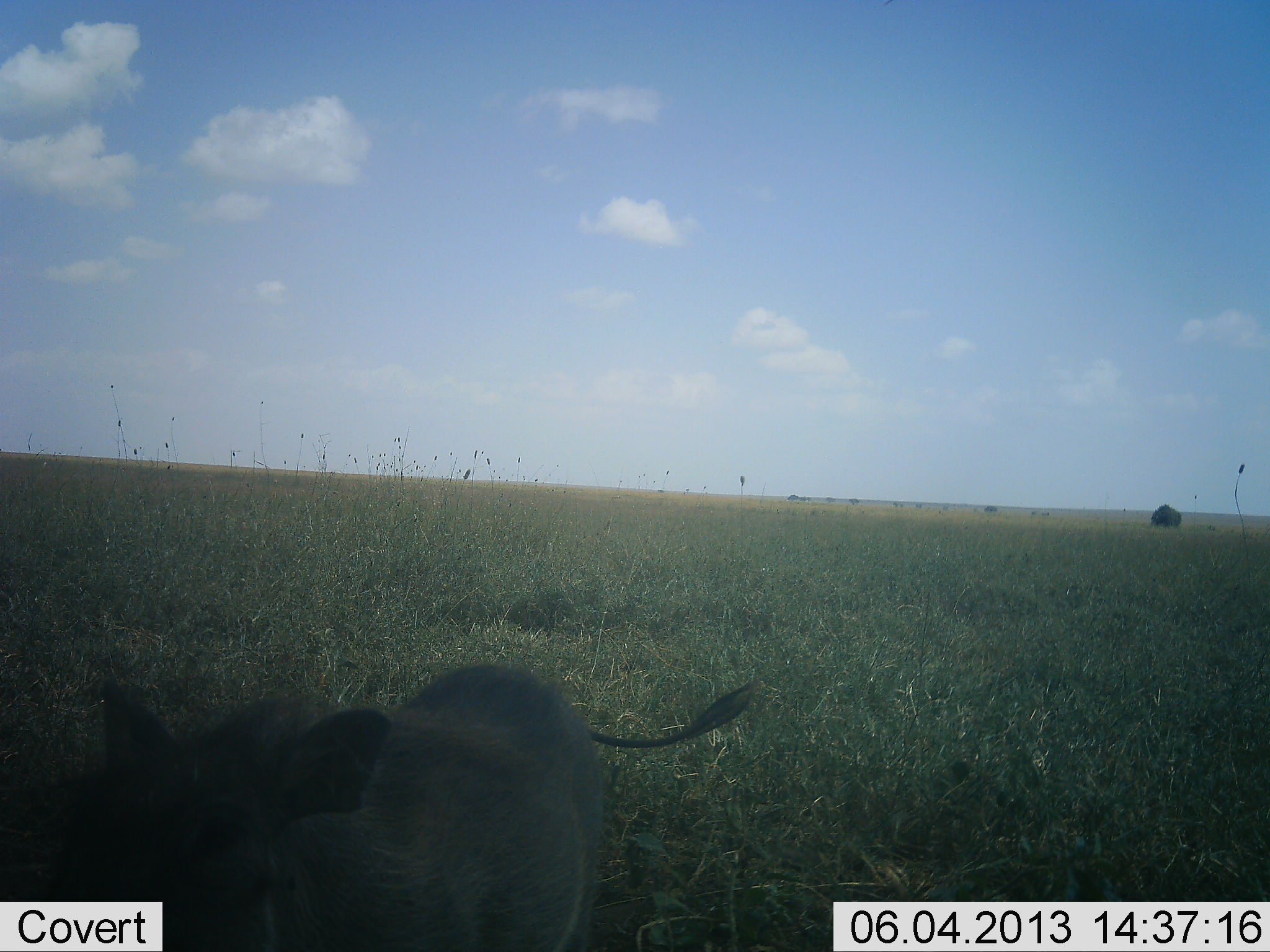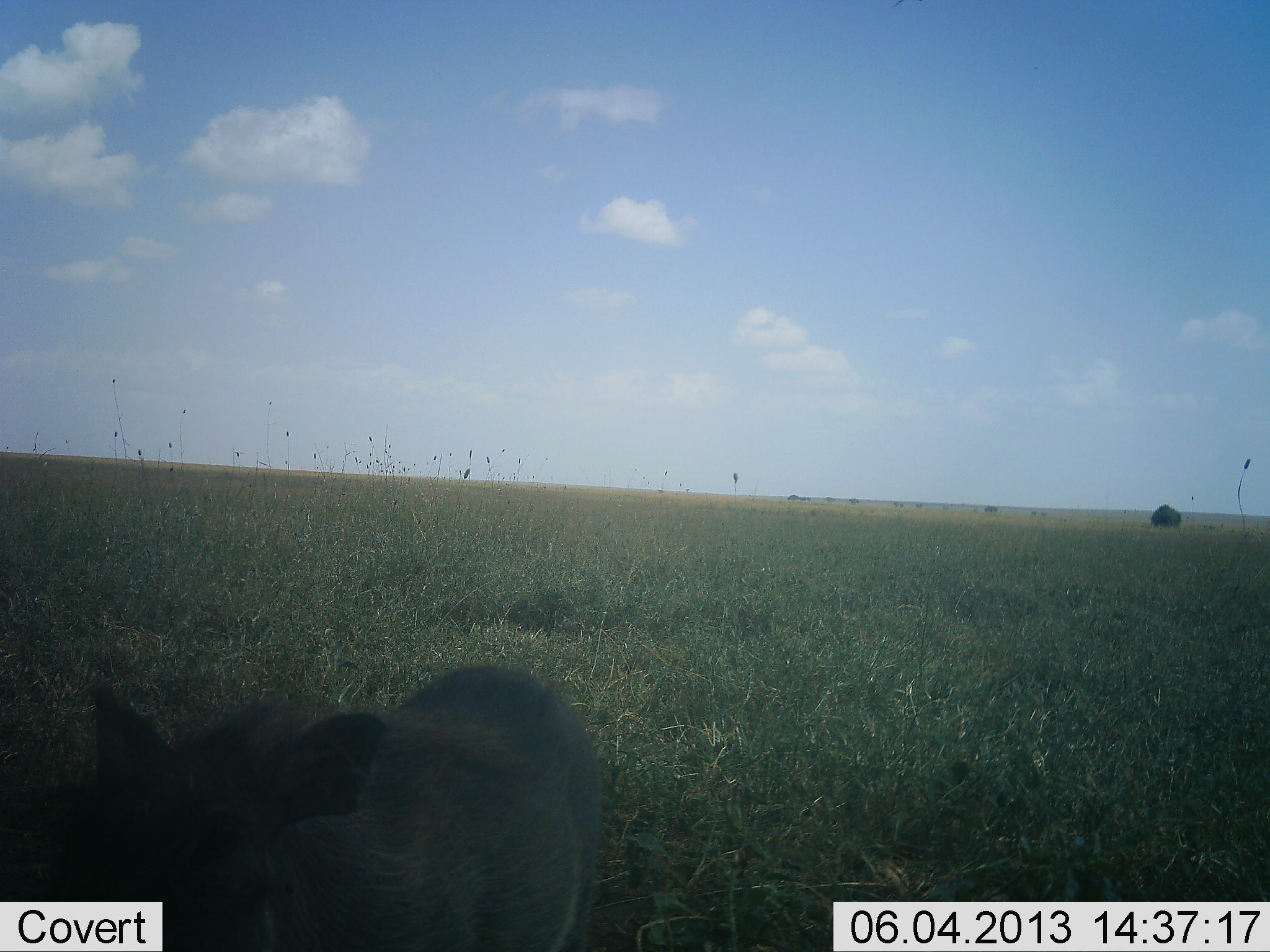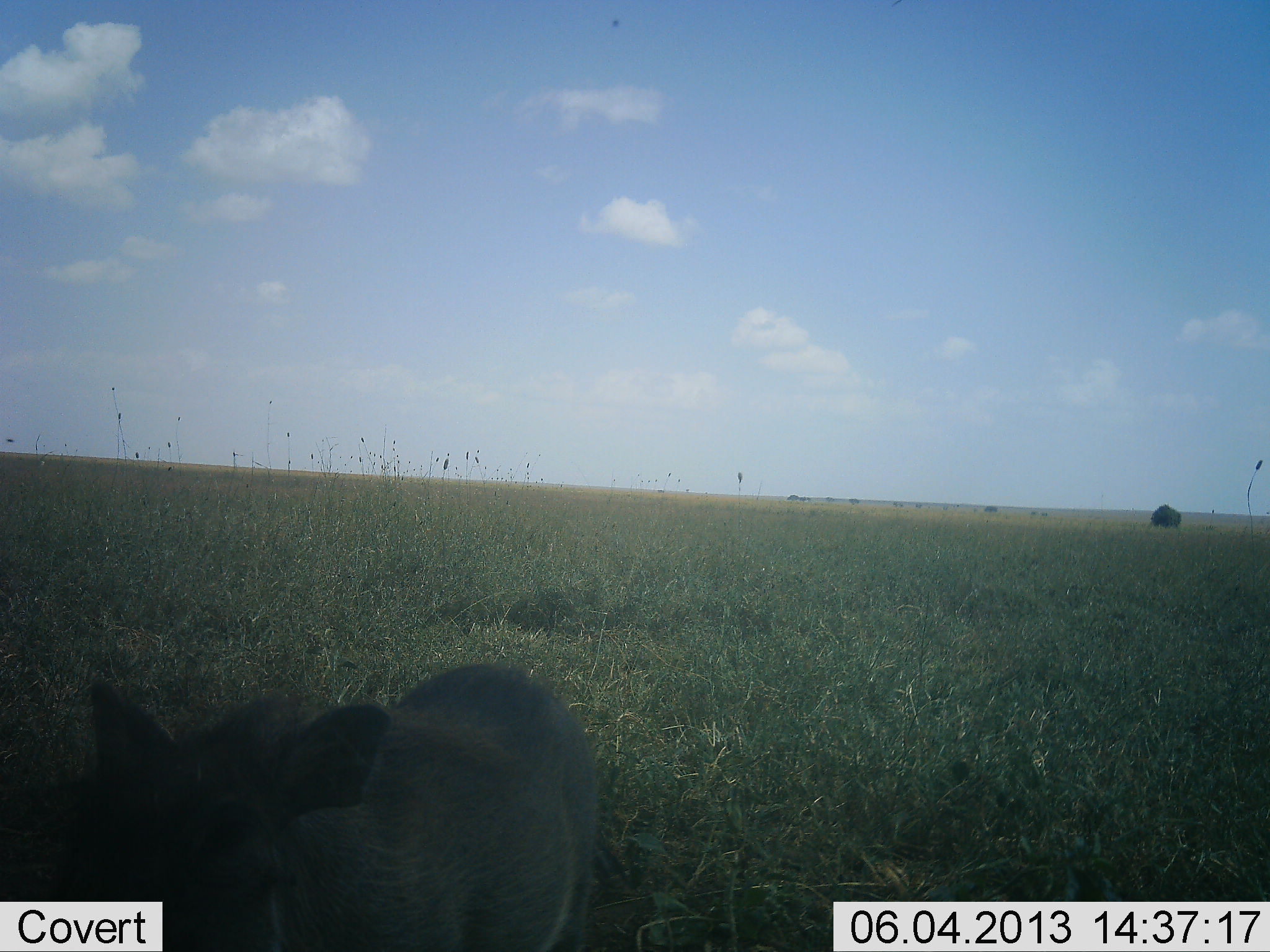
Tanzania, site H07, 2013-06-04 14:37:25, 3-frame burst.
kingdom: Animalia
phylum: Chordata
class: Mammalia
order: Artiodactyla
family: Suidae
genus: Phacochoerus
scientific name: Phacochoerus africanus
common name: warthog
Warthog (Phacochoerus africanus), count 1. Behavior (volunteer vote fractions): standing 100%, resting 0%, moving 0%, interacting 0%. Young present (vote fraction): 0%. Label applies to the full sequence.